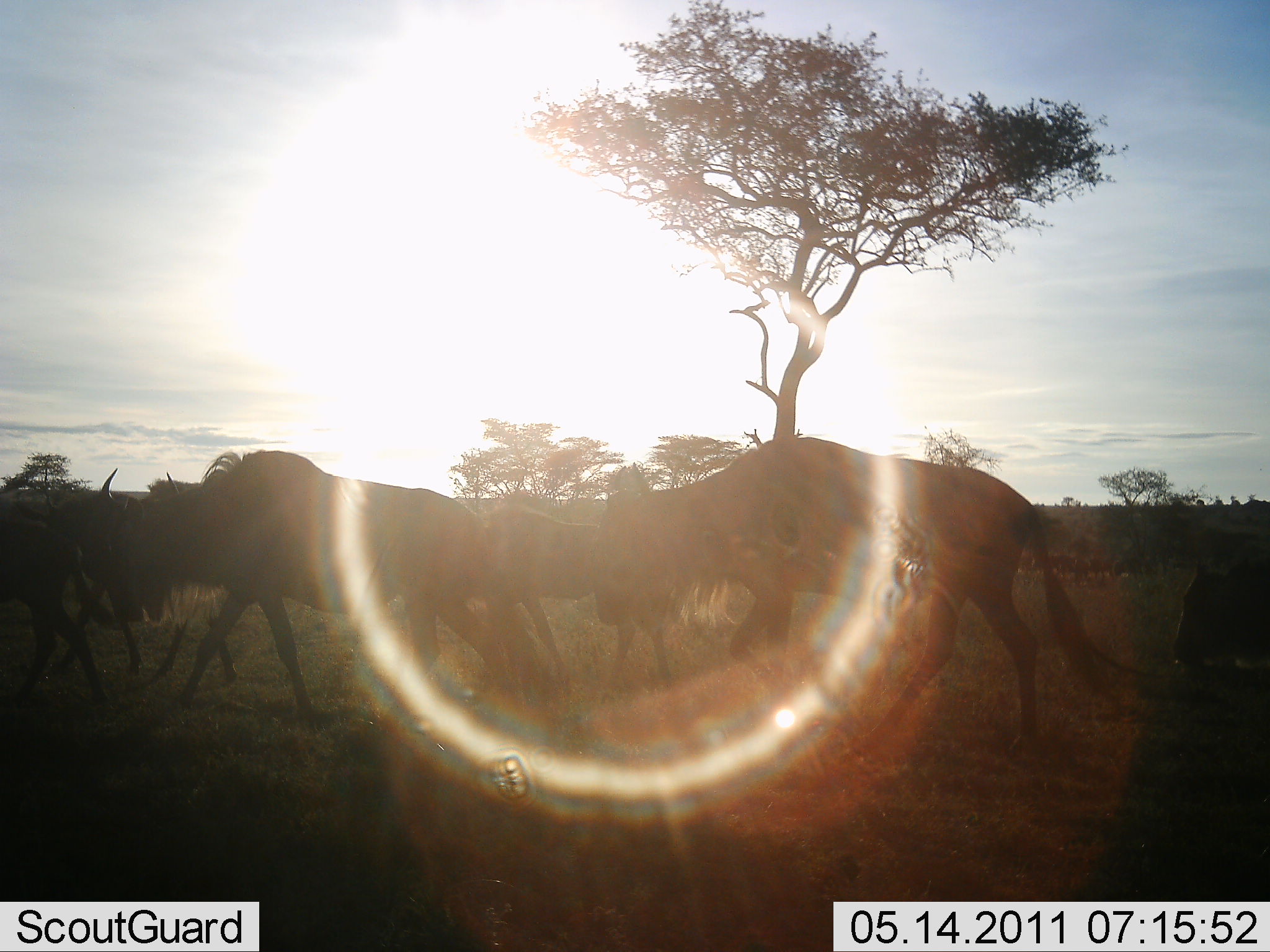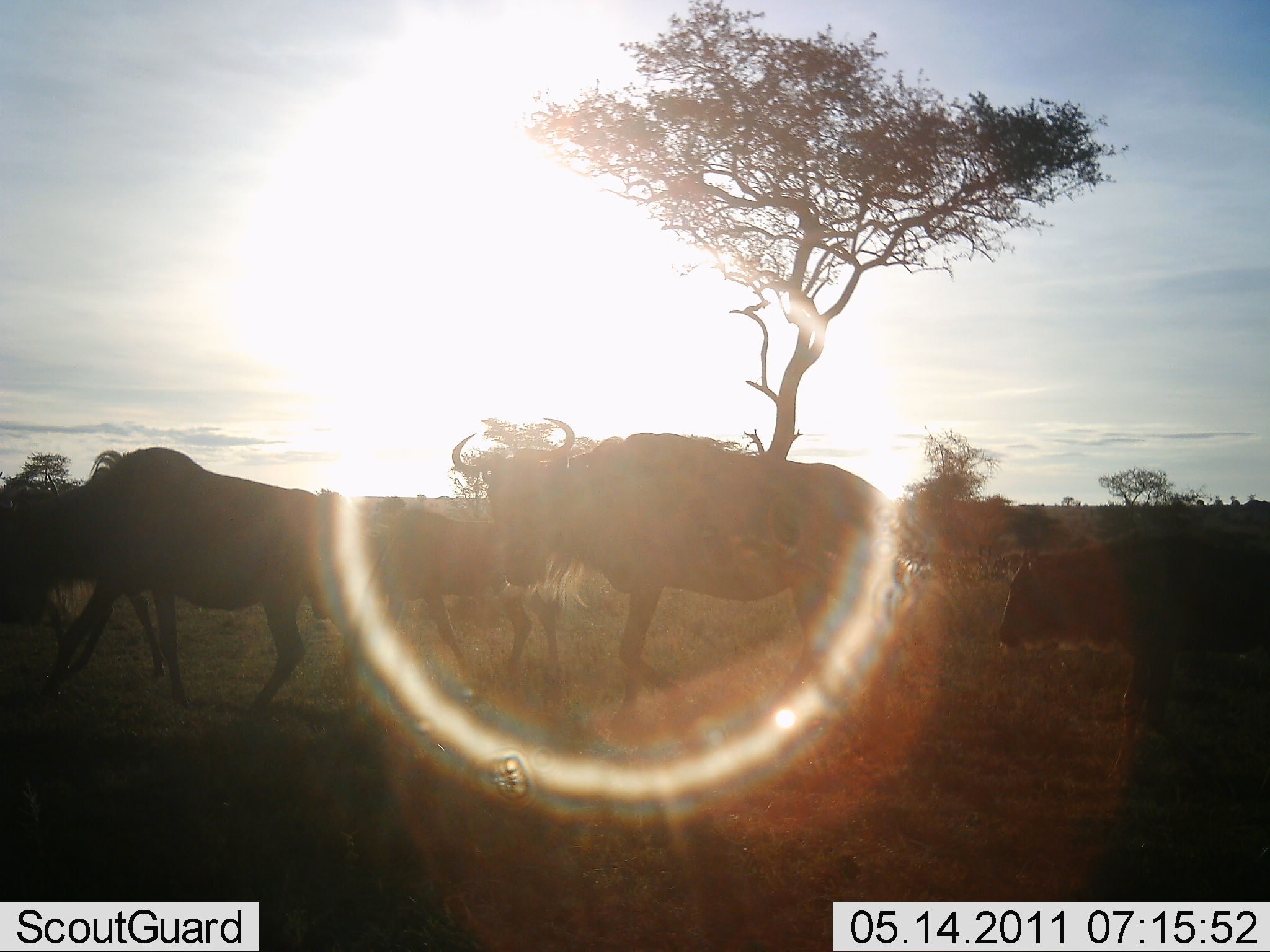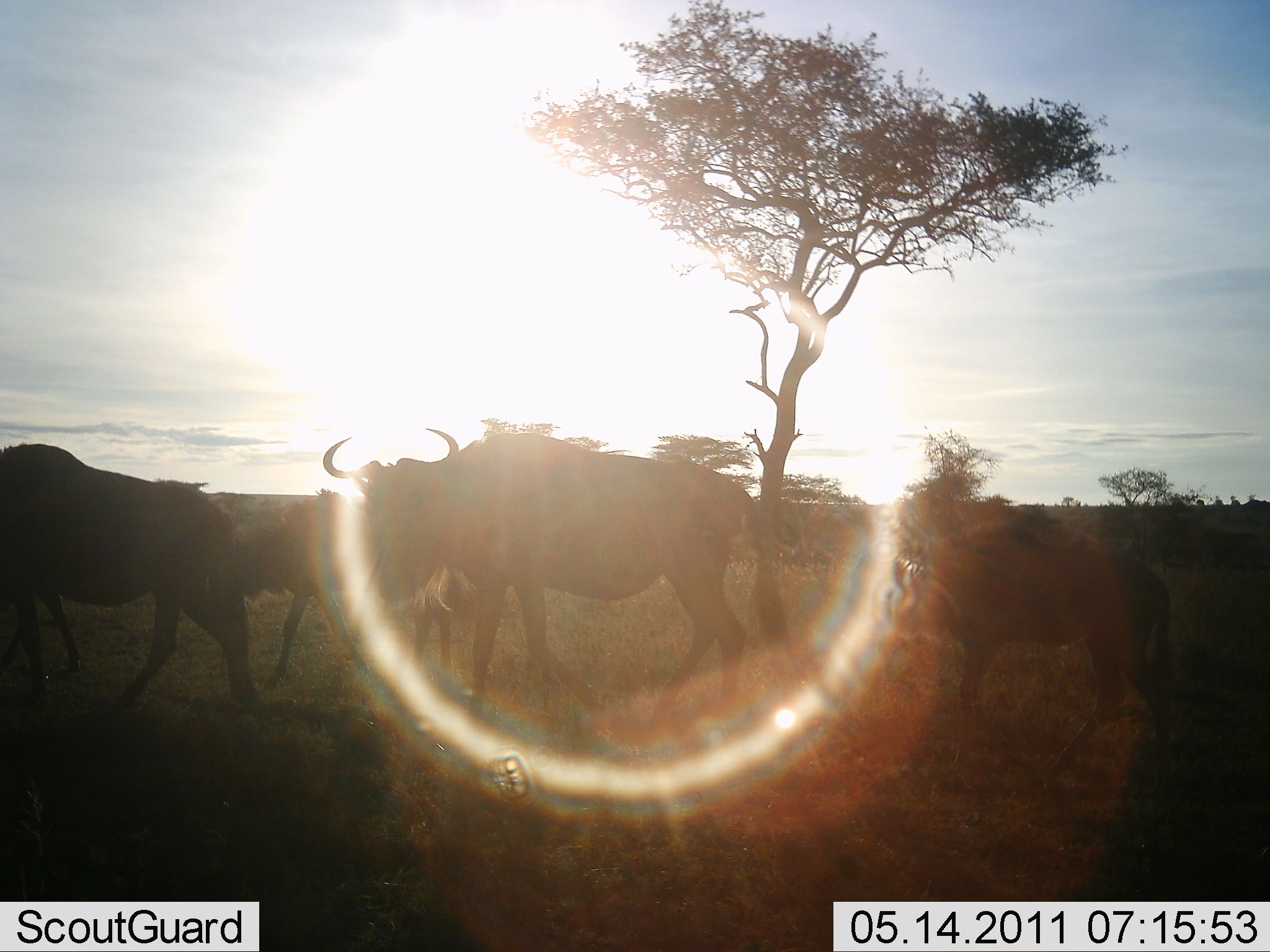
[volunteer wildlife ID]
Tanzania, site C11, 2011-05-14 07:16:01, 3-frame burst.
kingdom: Animalia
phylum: Chordata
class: Mammalia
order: Artiodactyla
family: Bovidae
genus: Connochaetes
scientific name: Connochaetes taurinus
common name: blue wildebeest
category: wildebeest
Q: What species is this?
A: Wildebeest (blue wildebeest) (Connochaetes taurinus).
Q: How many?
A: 6.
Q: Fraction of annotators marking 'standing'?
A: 7%.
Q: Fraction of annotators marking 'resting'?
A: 0%.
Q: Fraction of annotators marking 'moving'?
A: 100%.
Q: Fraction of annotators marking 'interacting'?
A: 0%.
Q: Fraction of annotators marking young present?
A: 36%.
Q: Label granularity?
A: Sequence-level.